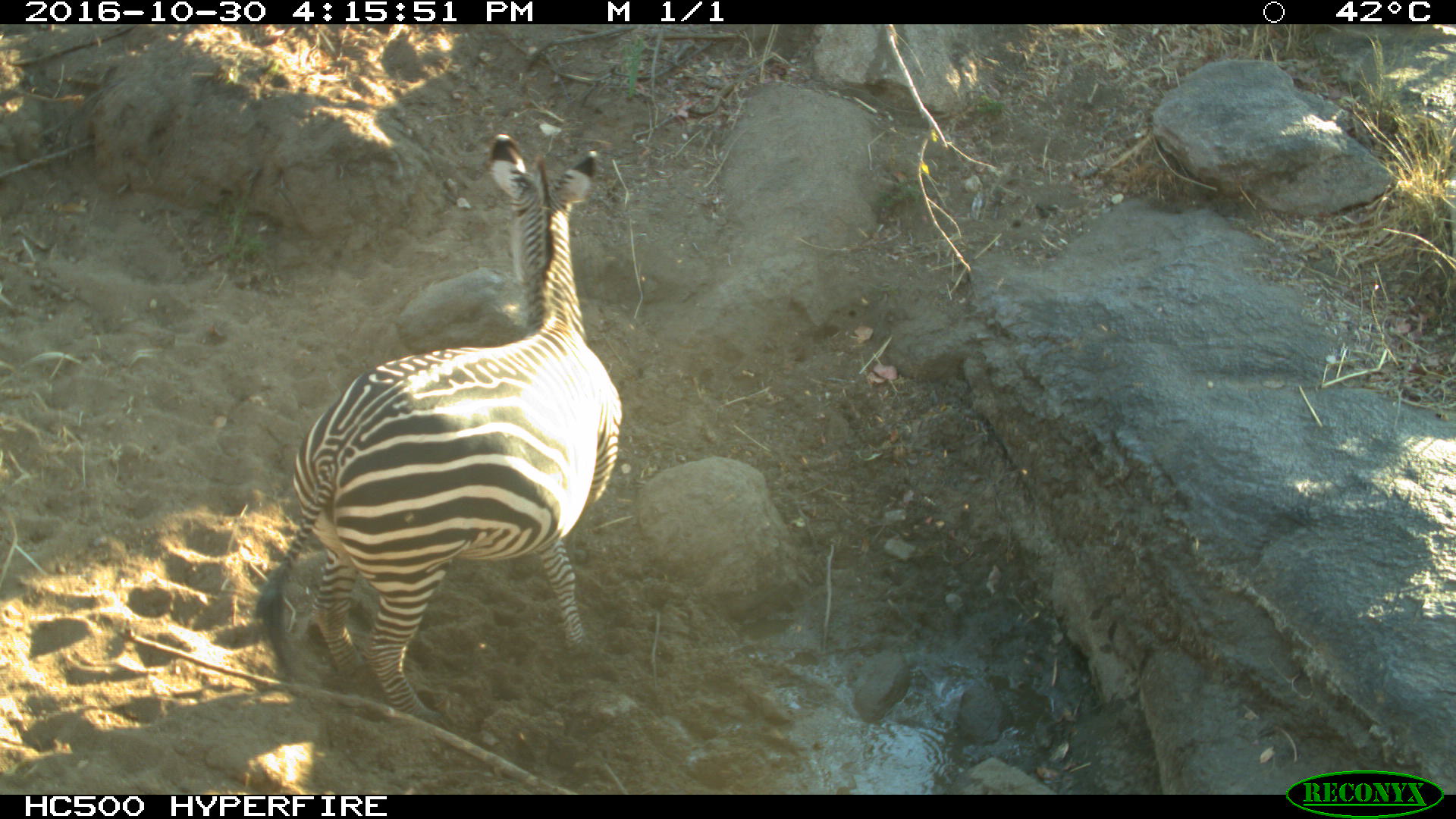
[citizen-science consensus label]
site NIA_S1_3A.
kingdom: Animalia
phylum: Chordata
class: Mammalia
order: Perissodactyla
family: Equidae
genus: Equus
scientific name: Equus quagga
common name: plains zebra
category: zebraplains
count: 1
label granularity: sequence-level